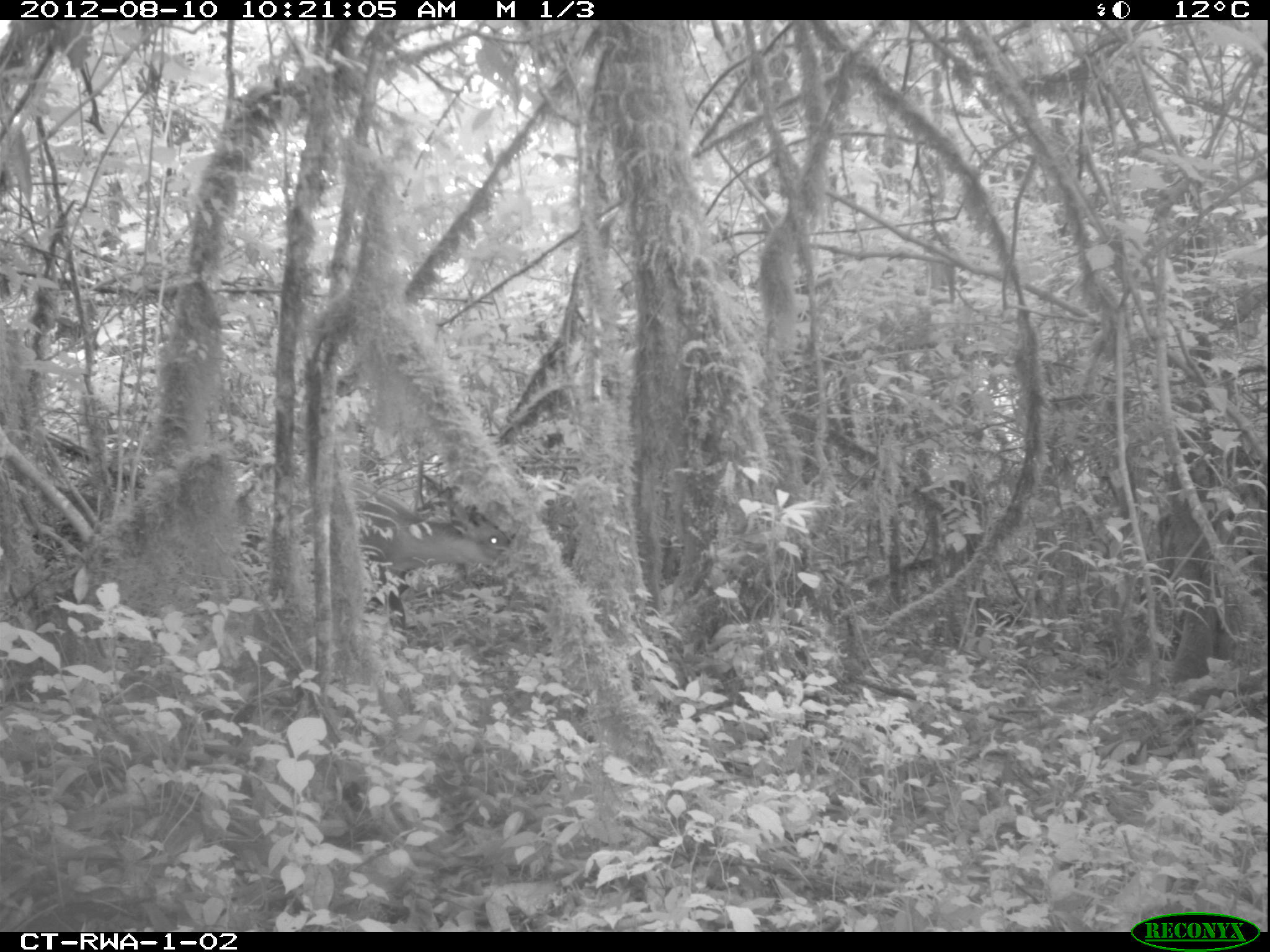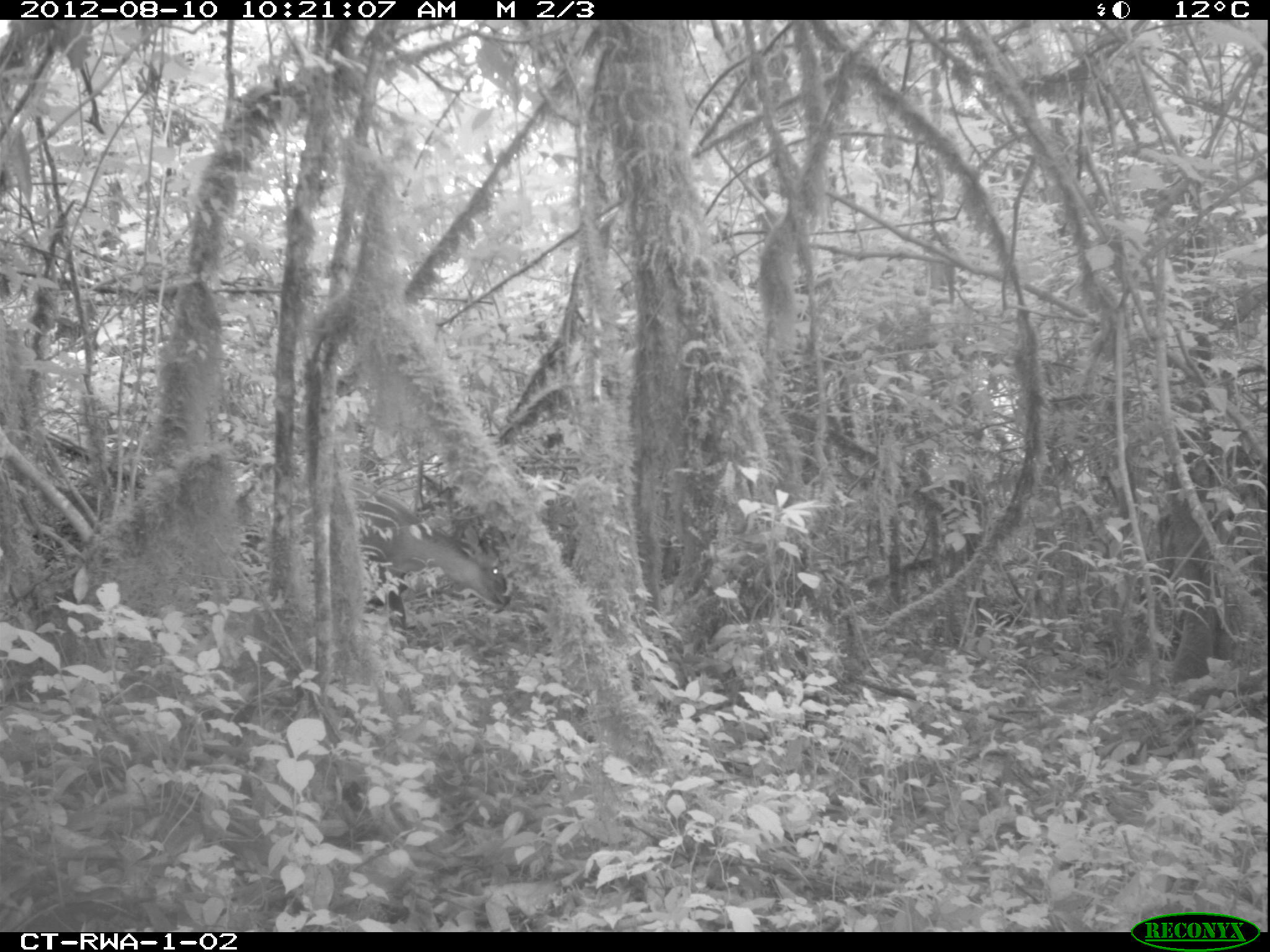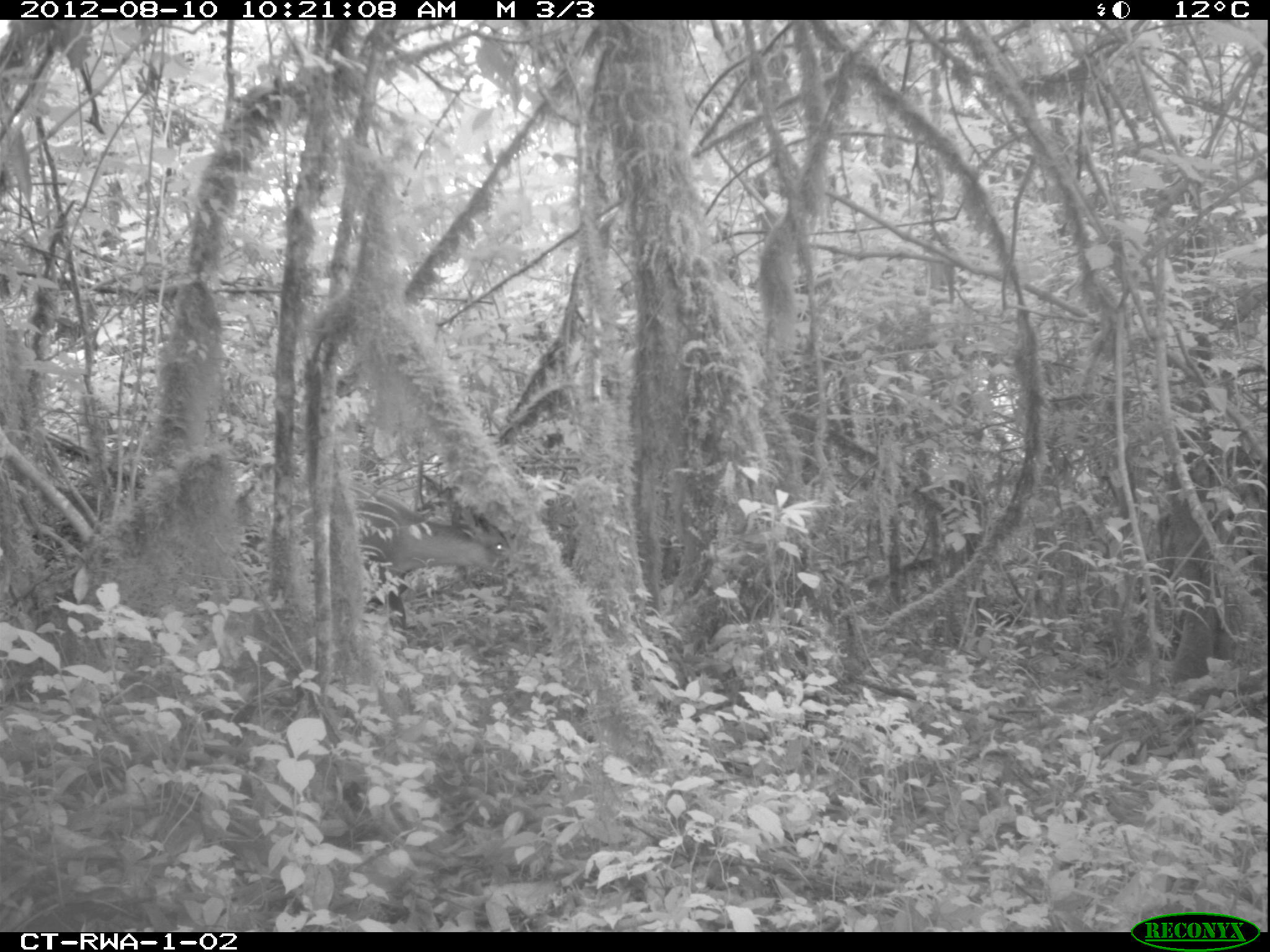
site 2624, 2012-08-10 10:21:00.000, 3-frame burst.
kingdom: Animalia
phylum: Chordata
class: Mammalia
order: Artiodactyla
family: Bovidae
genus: Cephalophus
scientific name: Cephalophus nigrifrons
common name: black-fronted duiker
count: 1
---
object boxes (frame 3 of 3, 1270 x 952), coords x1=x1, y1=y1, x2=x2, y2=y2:
cephalophus nigrifrons: x1=294, y1=477, x2=511, y2=636